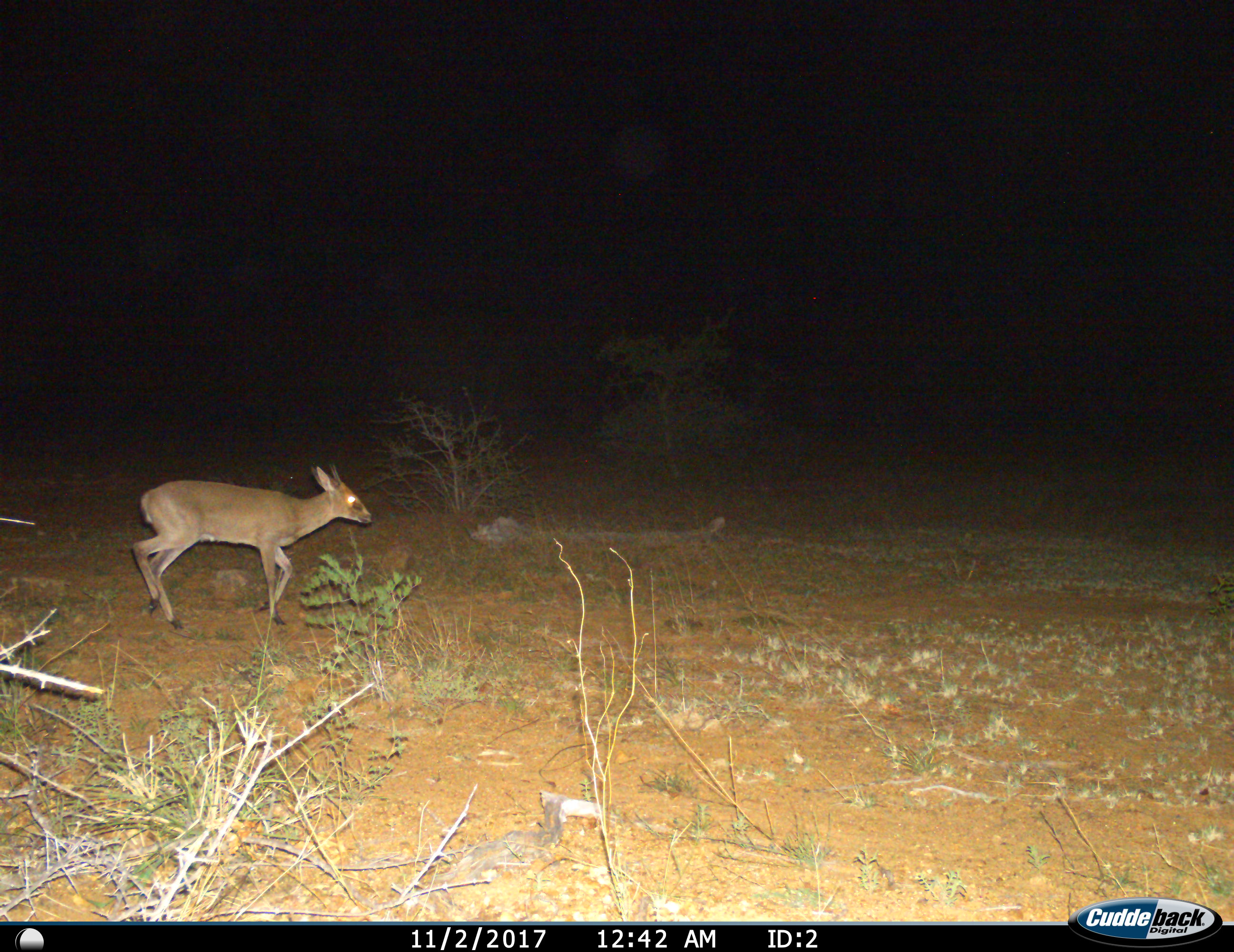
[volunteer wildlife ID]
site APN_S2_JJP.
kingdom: Animalia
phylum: Chordata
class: Mammalia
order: Artiodactyla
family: Bovidae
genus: Sylvicapra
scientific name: Sylvicapra grimmia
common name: common duiker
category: duikercommongrey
Duikercommongrey (common duiker) (Sylvicapra grimmia), count 1. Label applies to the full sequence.